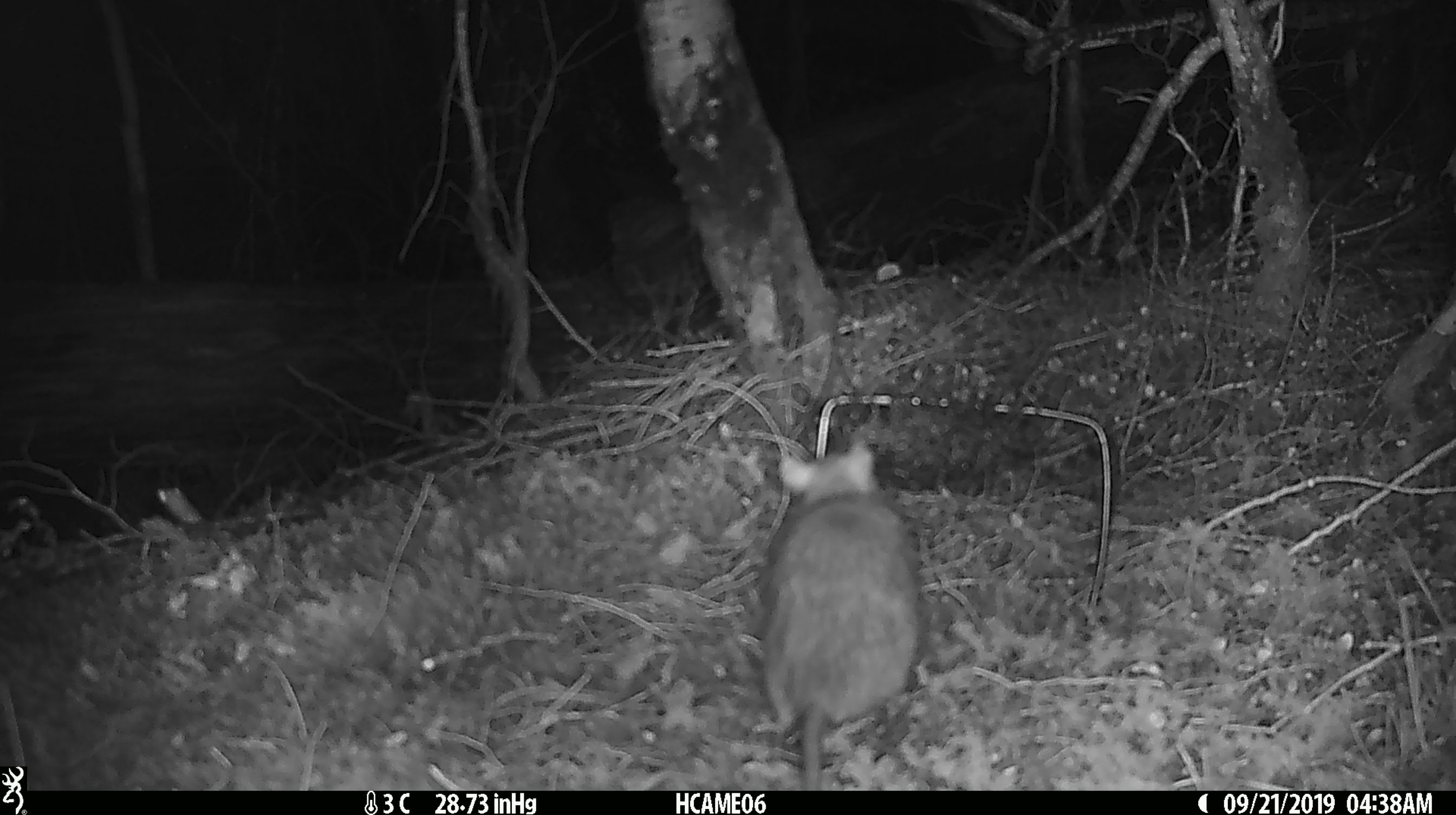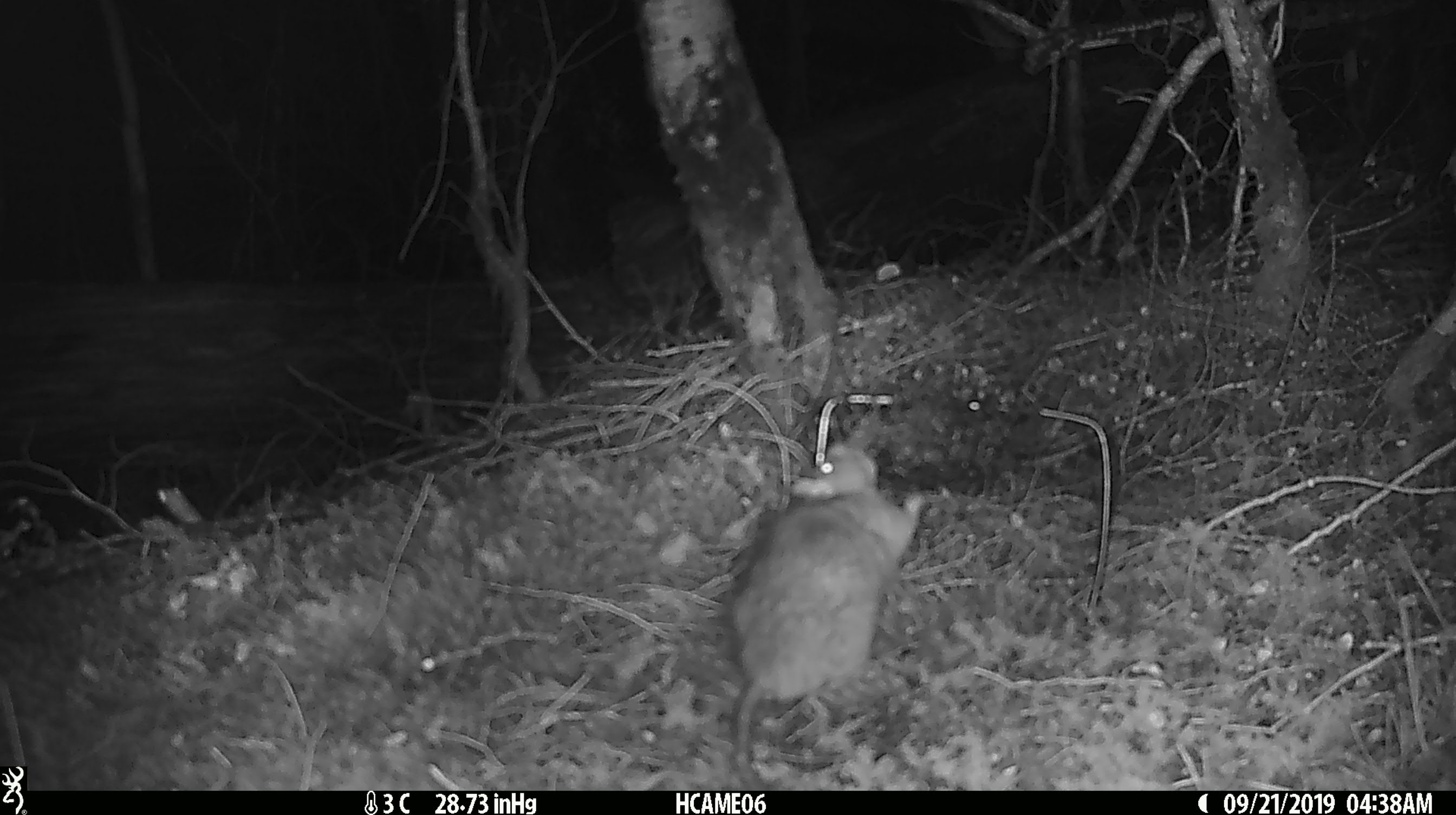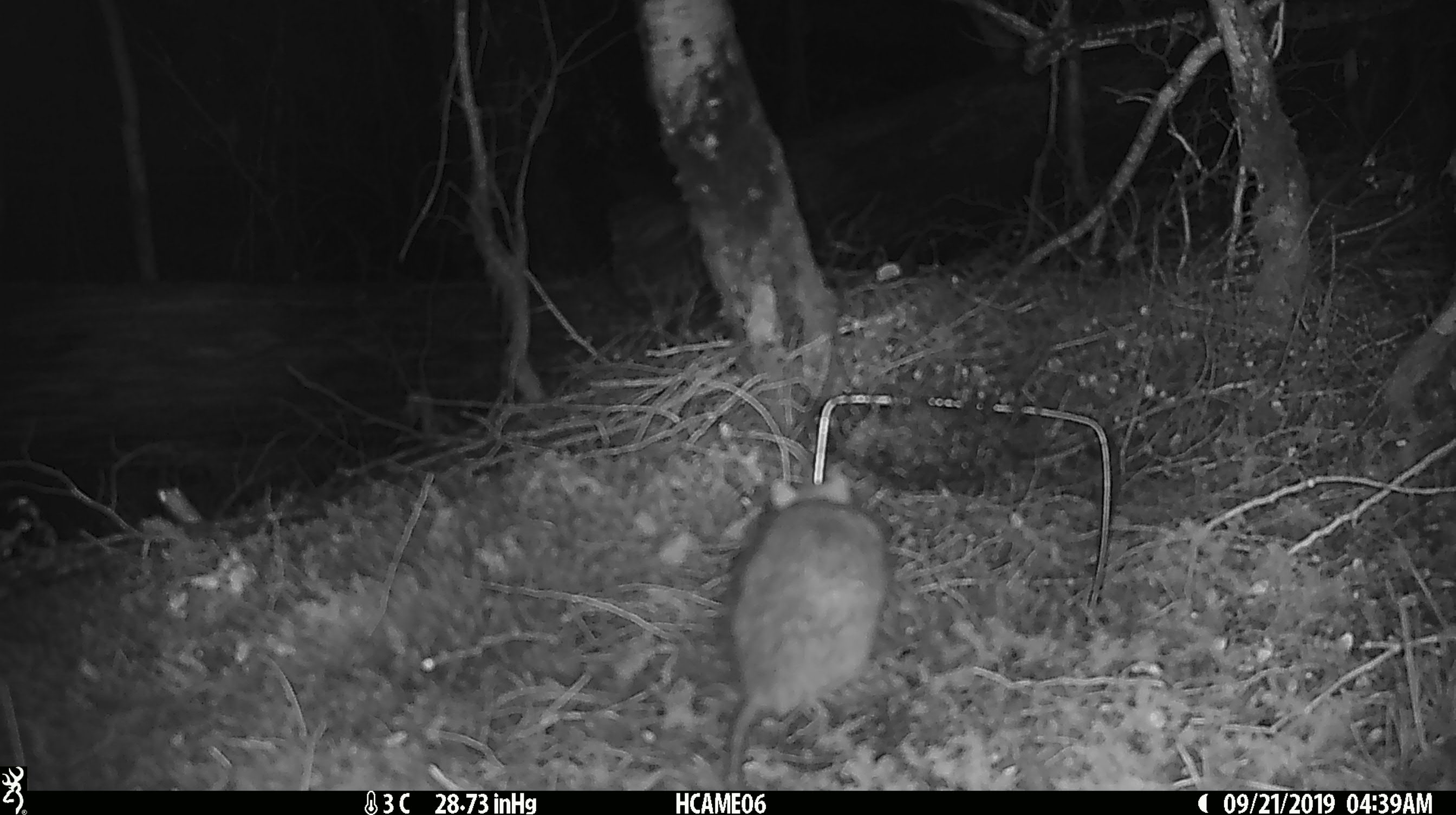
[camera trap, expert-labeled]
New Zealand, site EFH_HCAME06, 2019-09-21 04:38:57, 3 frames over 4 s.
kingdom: Animalia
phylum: Chordata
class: Mammalia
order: Rodentia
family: Muridae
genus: Rattus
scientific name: Rattus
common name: rat